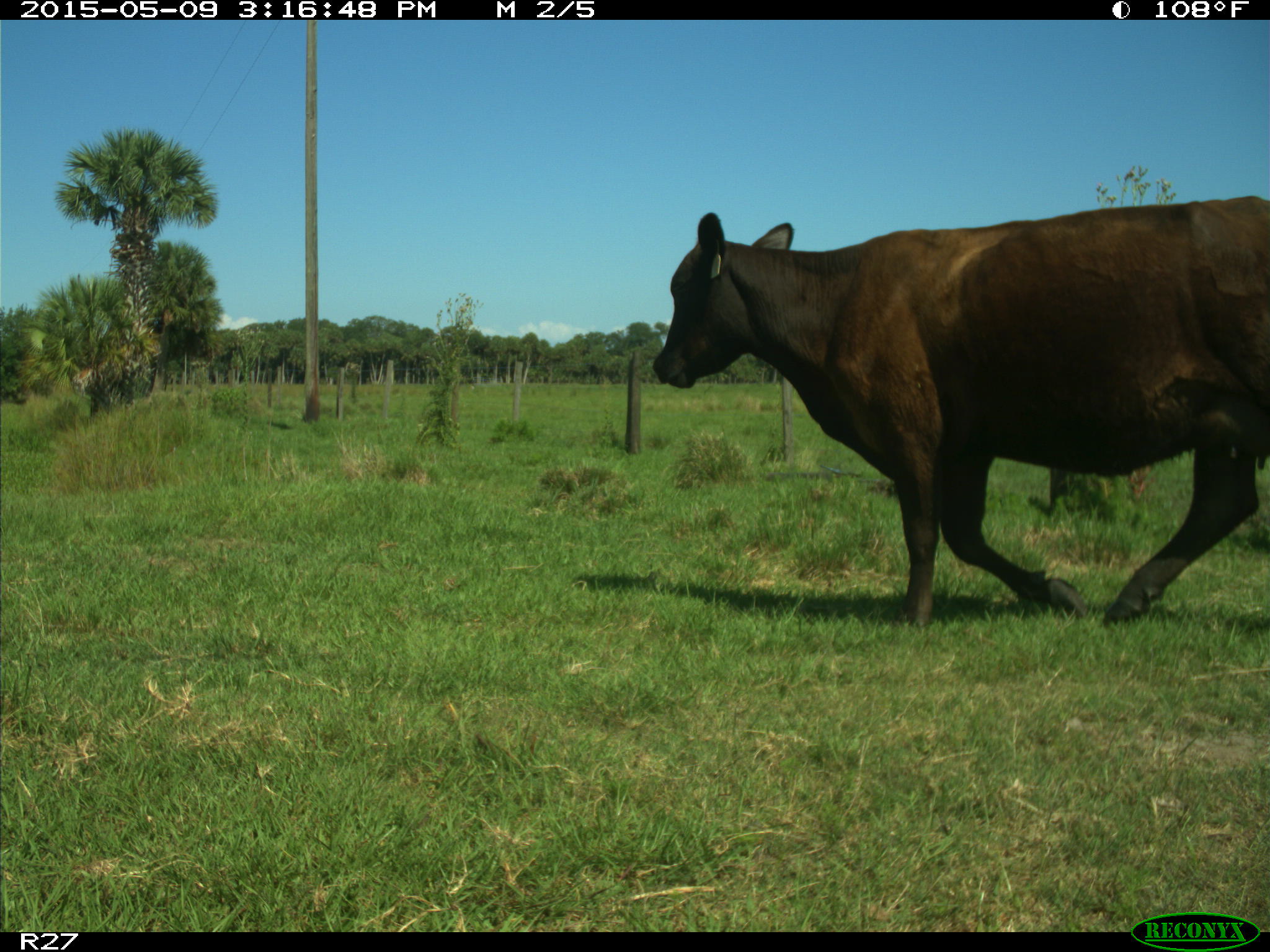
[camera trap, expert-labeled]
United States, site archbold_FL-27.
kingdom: Animalia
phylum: Chordata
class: Mammalia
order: Artiodactyla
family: Bovidae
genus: Bos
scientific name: Bos taurus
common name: domestic cow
Bos taurus (domestic cow).